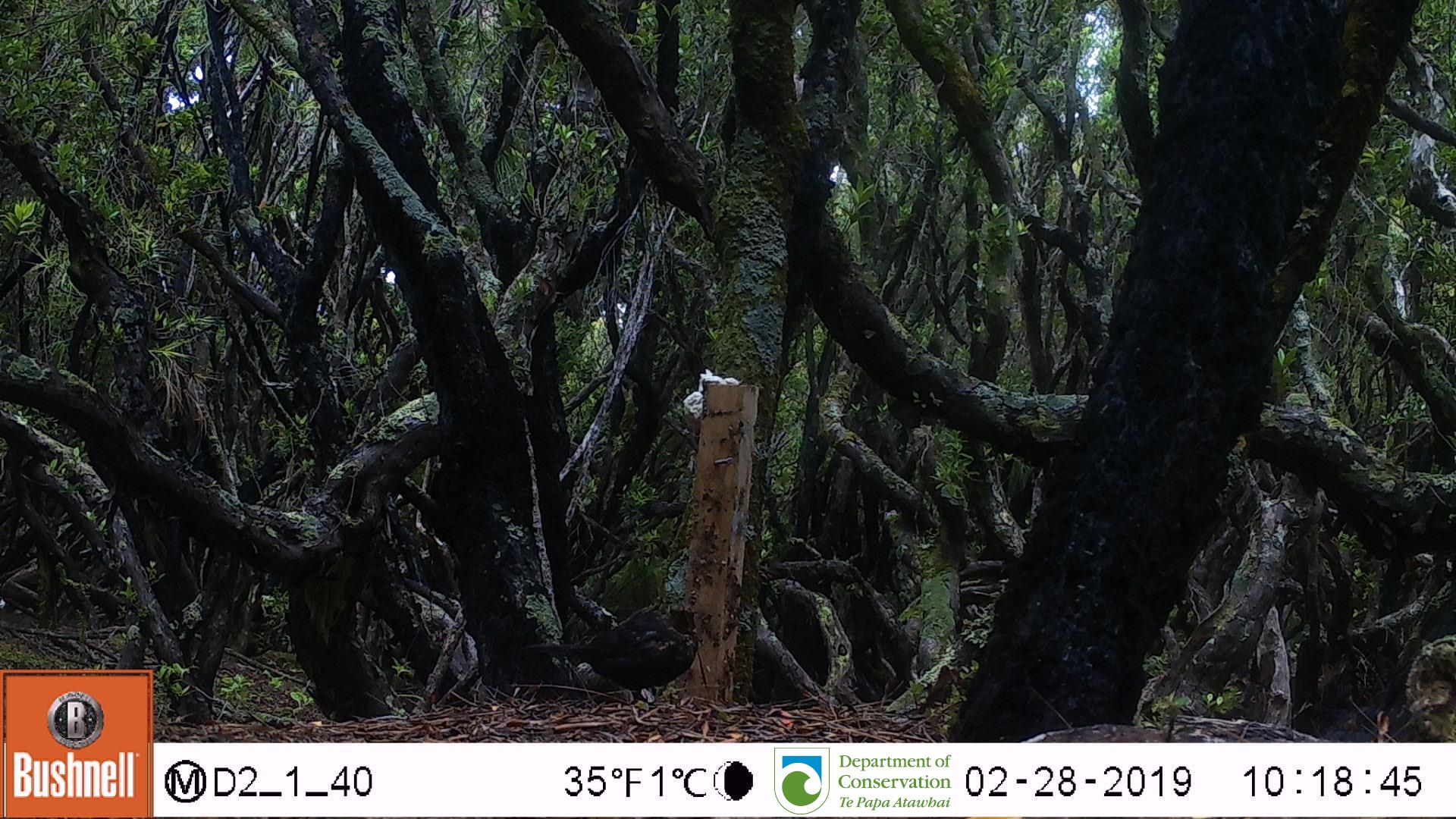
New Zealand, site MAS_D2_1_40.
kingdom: Animalia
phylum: Chordata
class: Aves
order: Passeriformes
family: Turdidae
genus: Turdus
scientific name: Turdus merula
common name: eurasian blackbird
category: blackbird